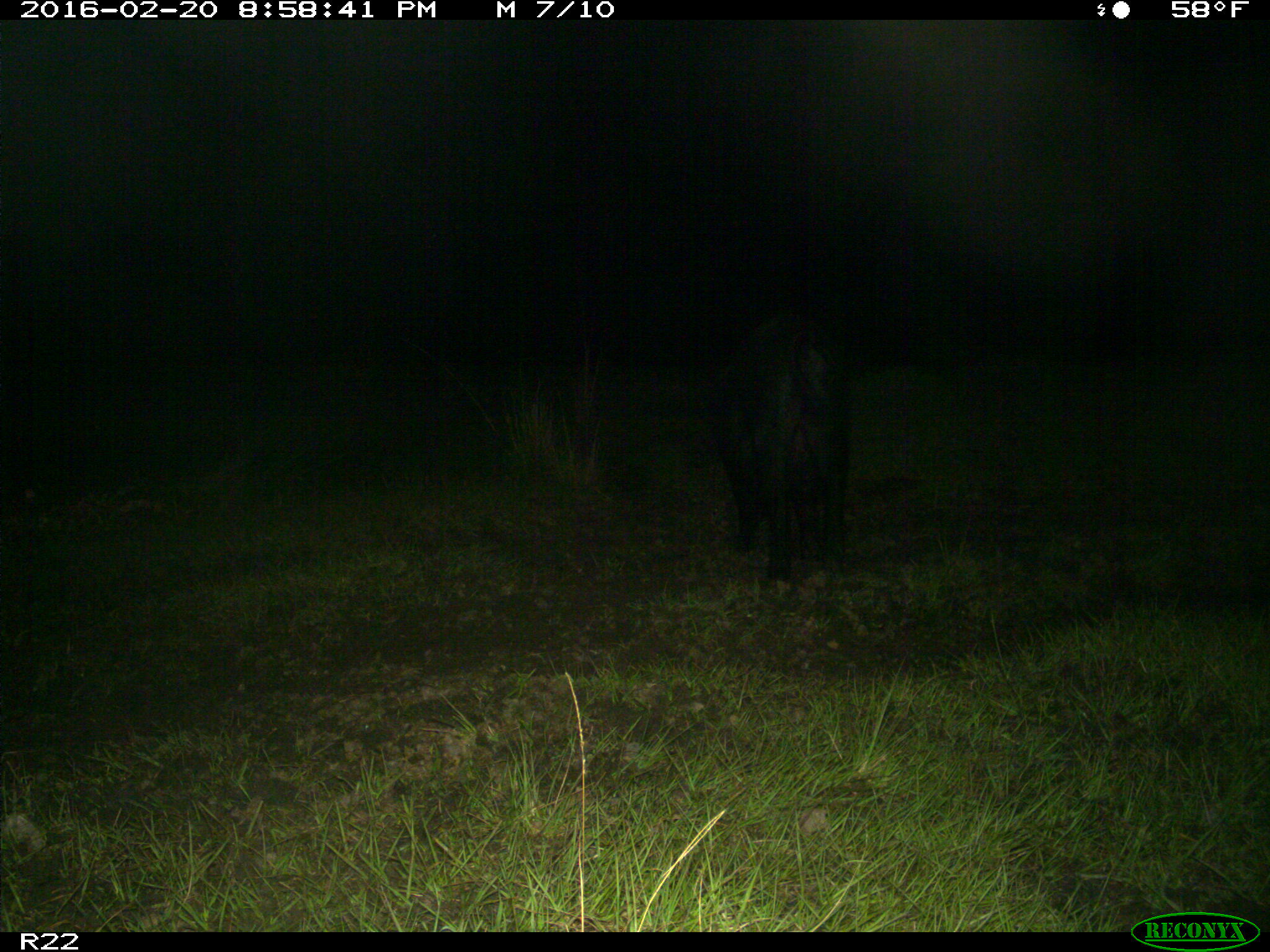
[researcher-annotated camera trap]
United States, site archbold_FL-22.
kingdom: Animalia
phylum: Chordata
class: Mammalia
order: Artiodactyla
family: Suidae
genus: Sus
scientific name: Sus scrofa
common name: wild boar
Sus scrofa (wild boar).